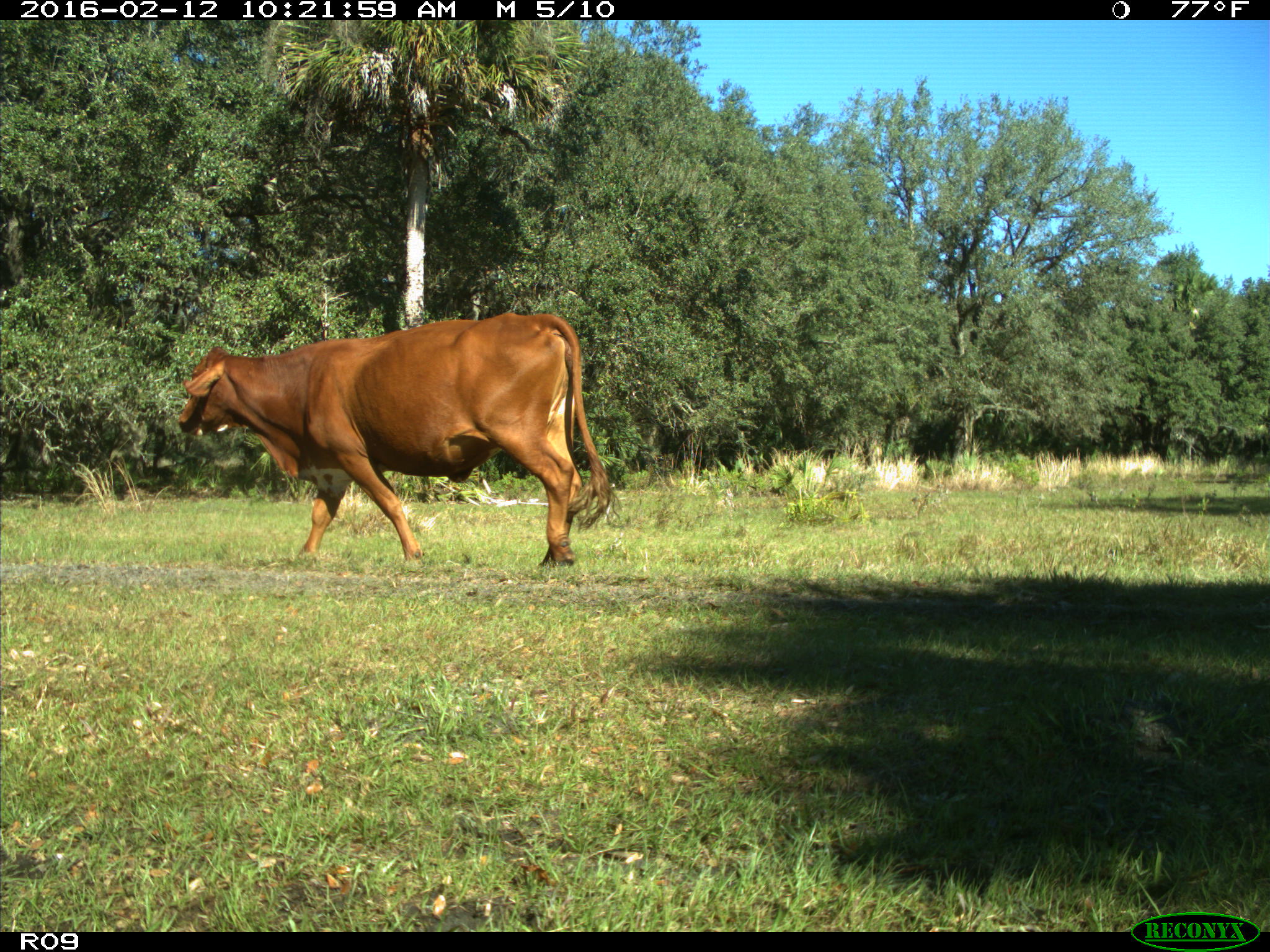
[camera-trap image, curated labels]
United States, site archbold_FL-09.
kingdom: Animalia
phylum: Chordata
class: Mammalia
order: Artiodactyla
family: Bovidae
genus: Bos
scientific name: Bos taurus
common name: domestic cow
Bos taurus (domestic cow).